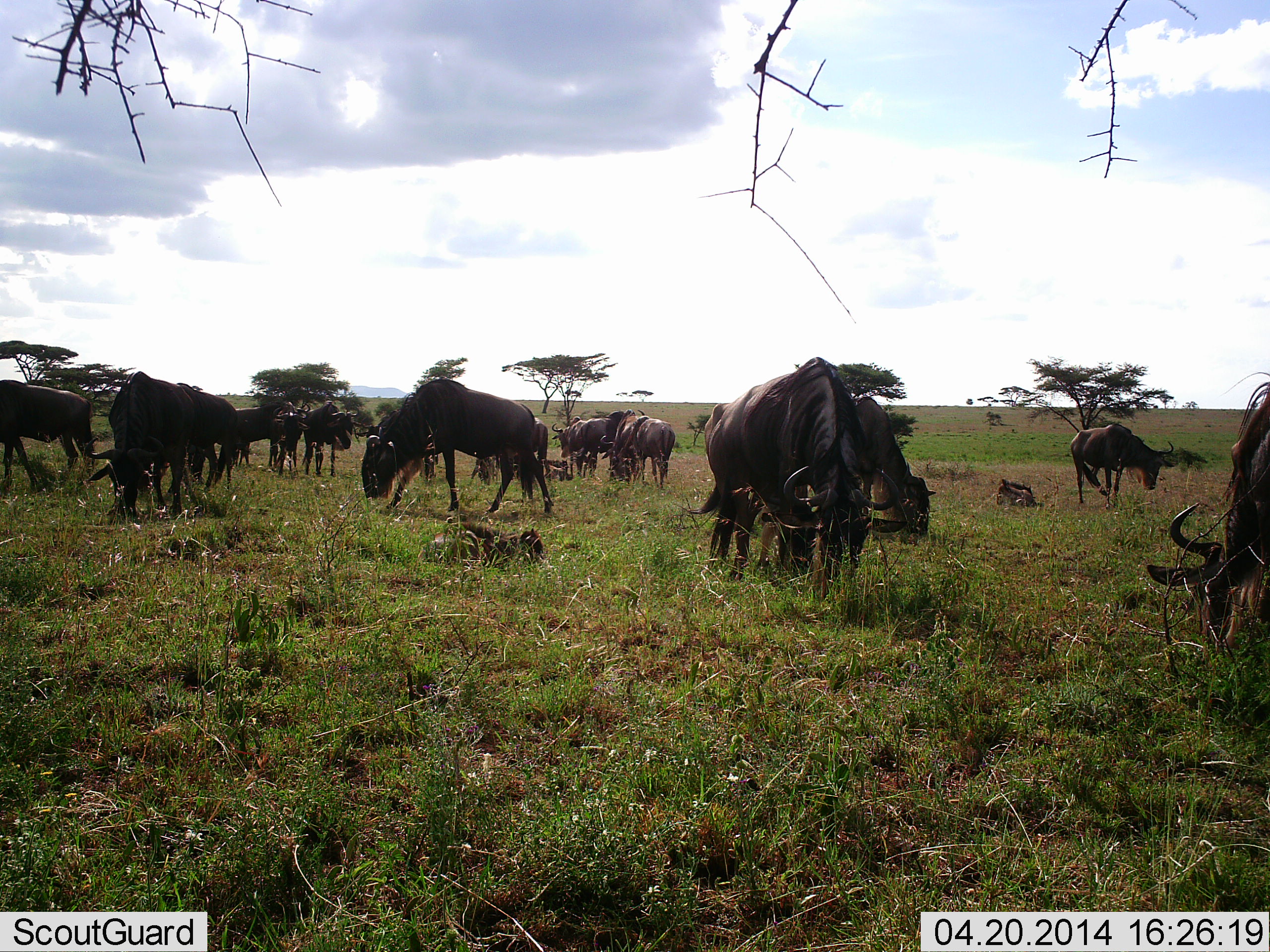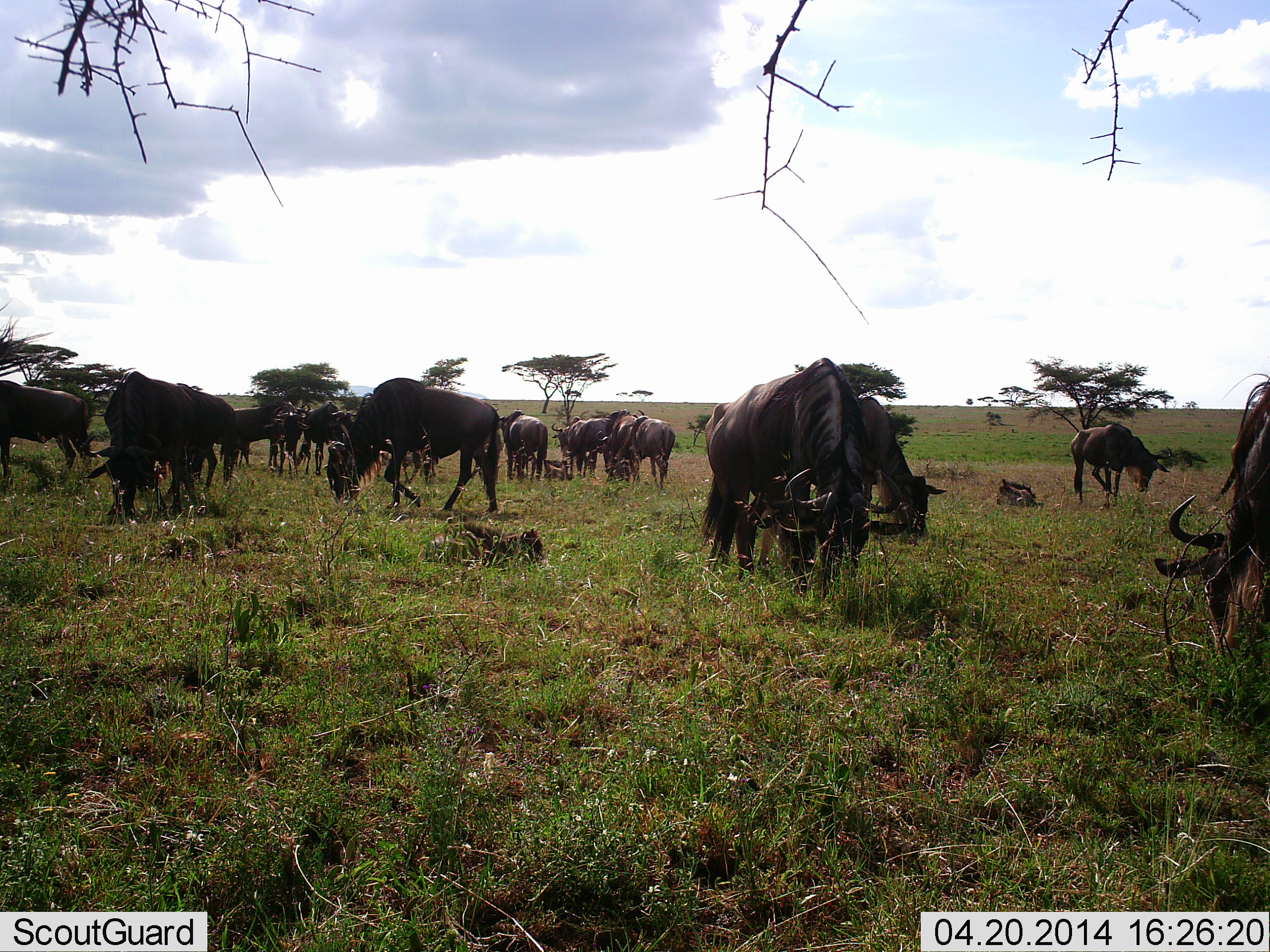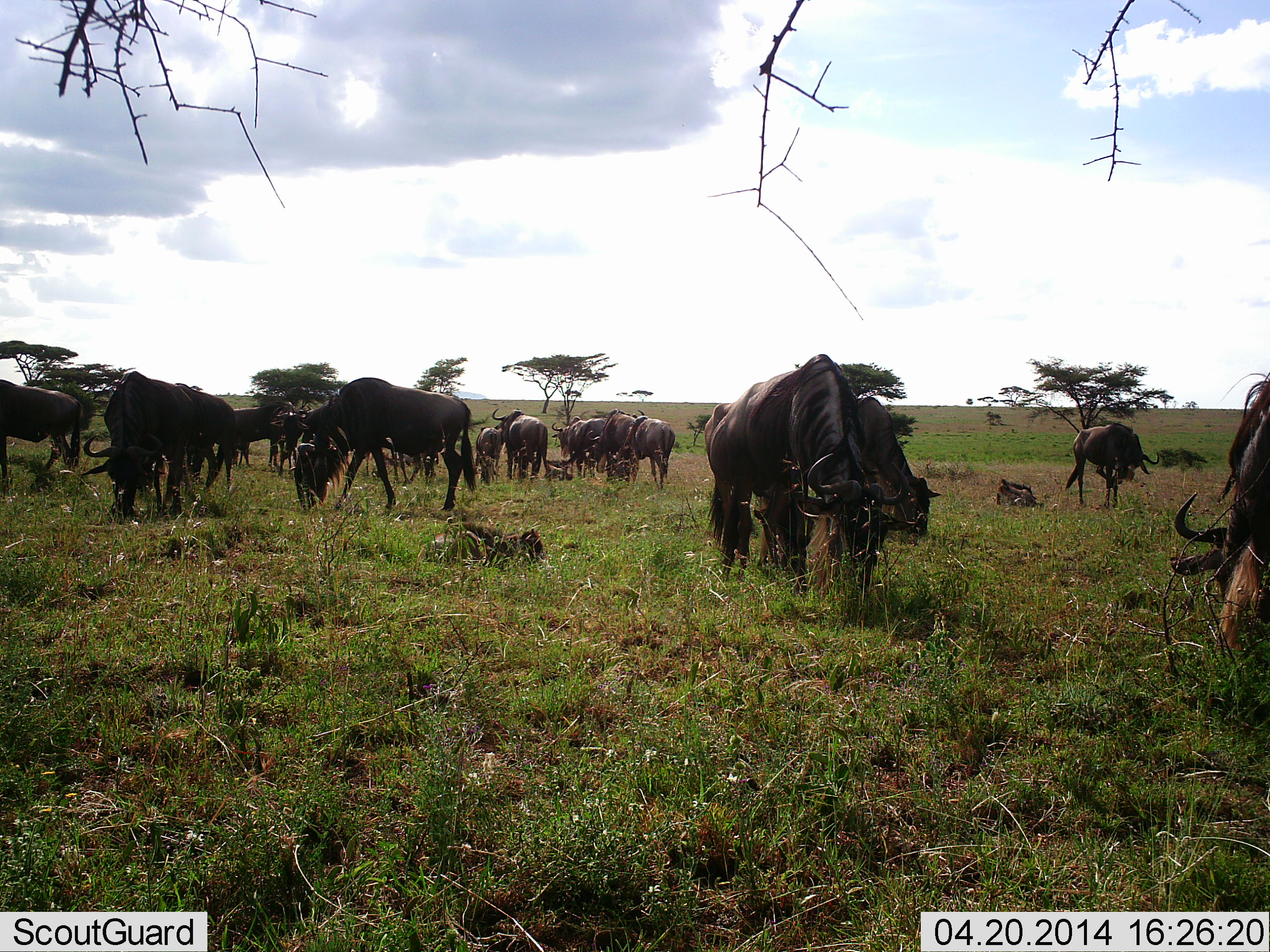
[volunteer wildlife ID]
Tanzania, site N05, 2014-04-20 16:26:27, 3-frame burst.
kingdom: Animalia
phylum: Chordata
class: Mammalia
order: Artiodactyla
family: Bovidae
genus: Connochaetes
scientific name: Connochaetes taurinus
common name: blue wildebeest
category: wildebeest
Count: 11-50.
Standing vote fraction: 70%.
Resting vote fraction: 30%.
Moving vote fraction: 30%.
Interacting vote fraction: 0%.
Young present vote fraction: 30%.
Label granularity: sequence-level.